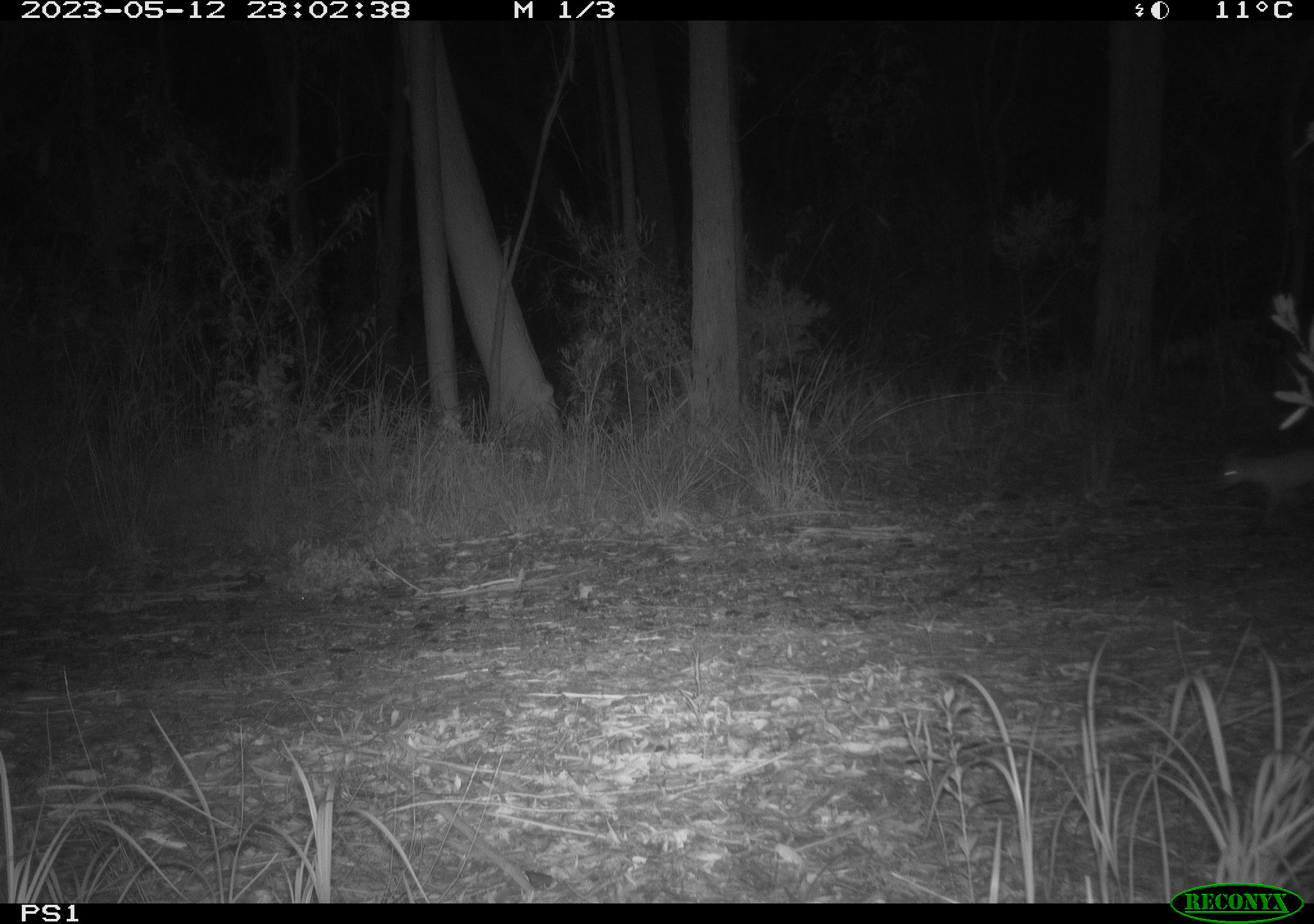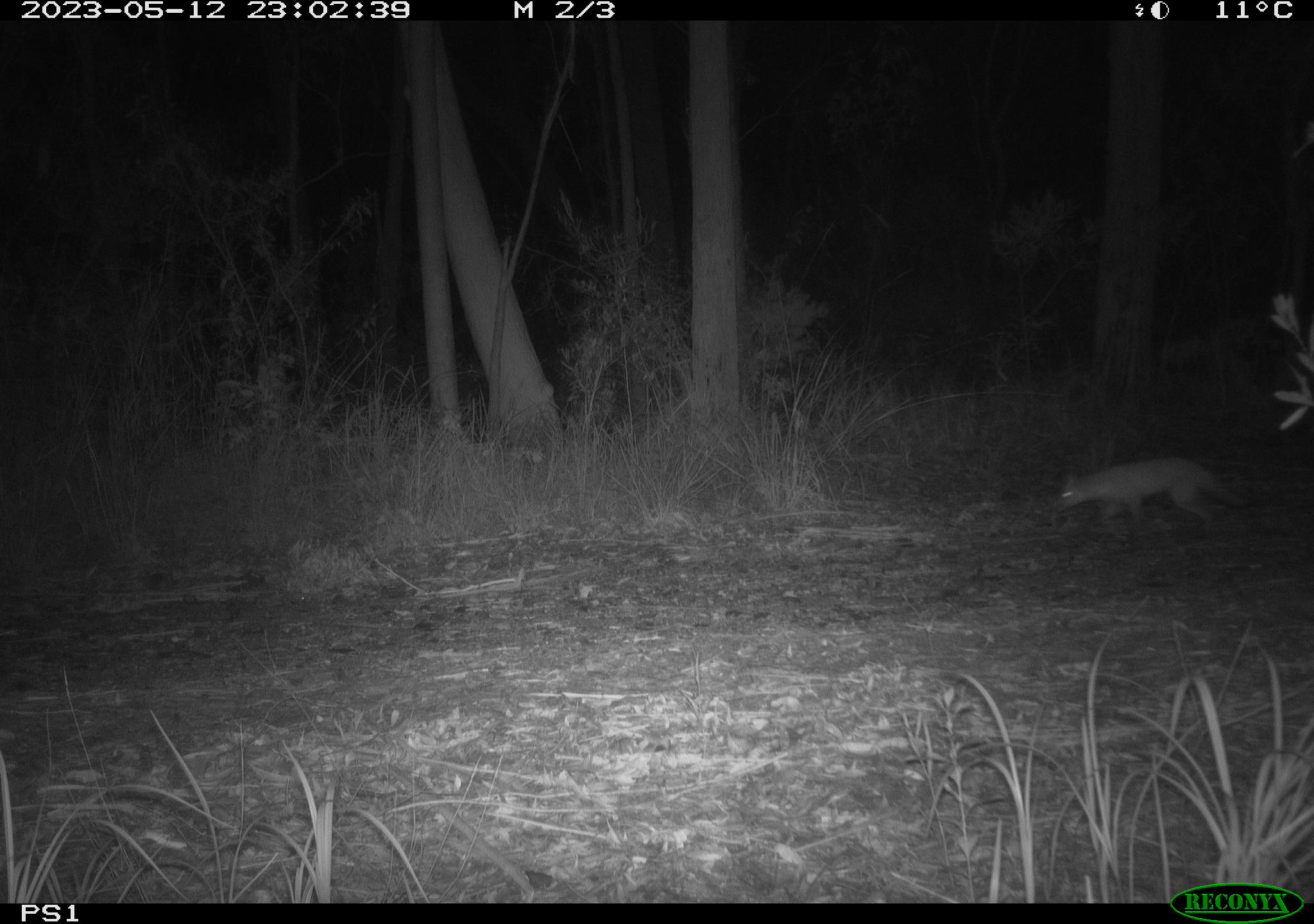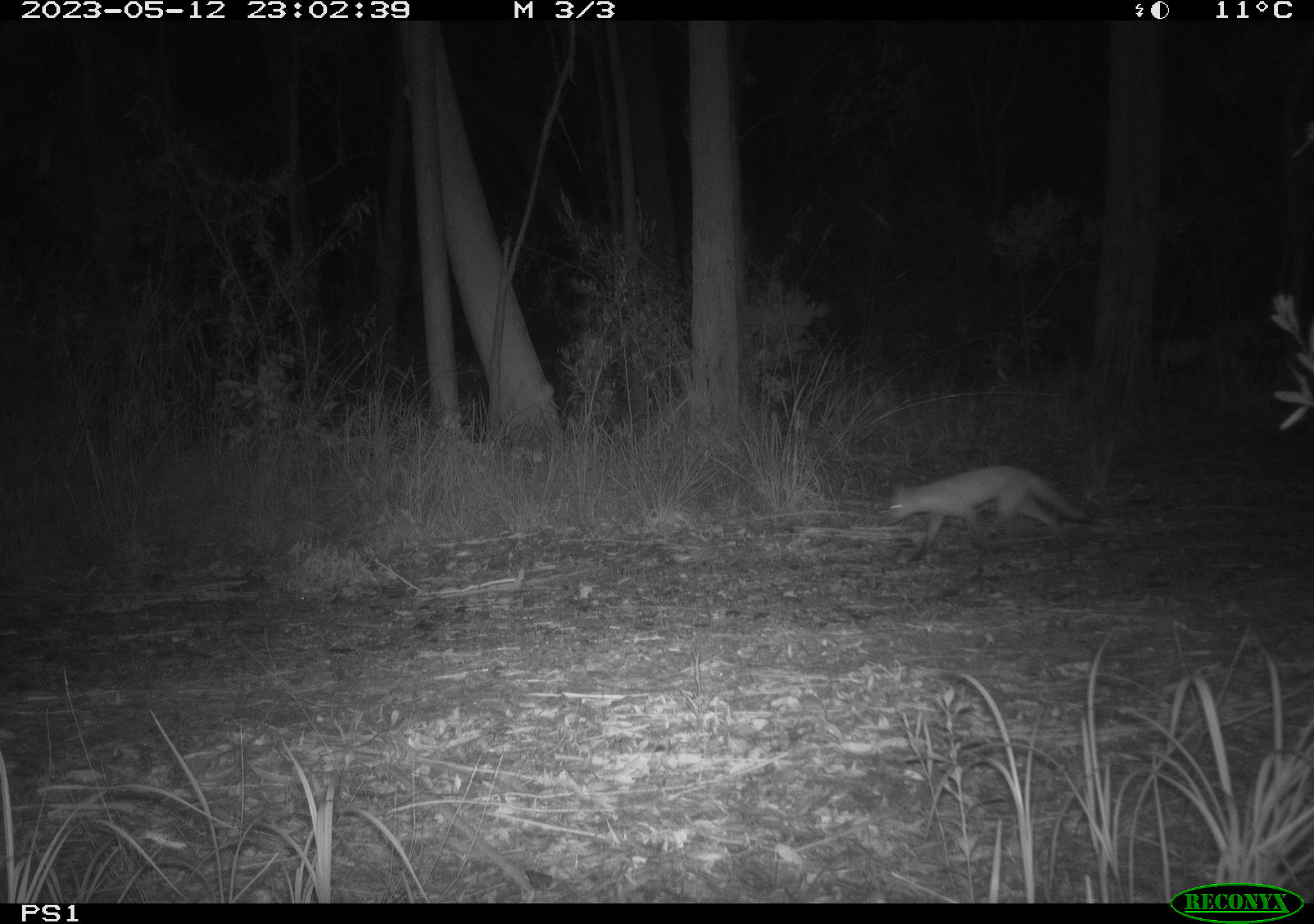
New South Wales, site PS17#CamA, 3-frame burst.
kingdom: Animalia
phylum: Chordata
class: Mammalia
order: Carnivora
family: Canidae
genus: Vulpes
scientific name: Vulpes vulpes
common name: red fox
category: fox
Fox (red fox) (Vulpes vulpes).